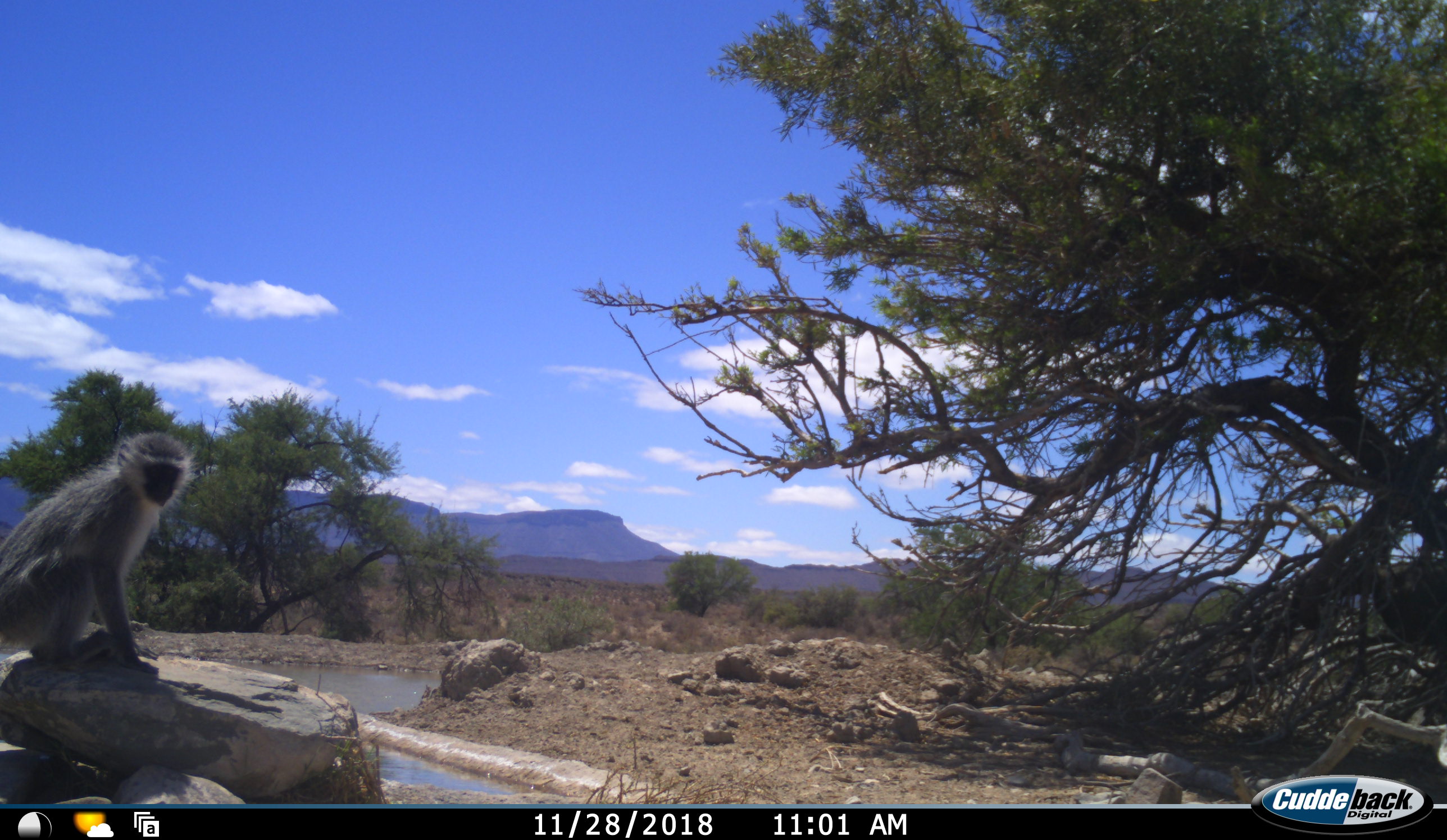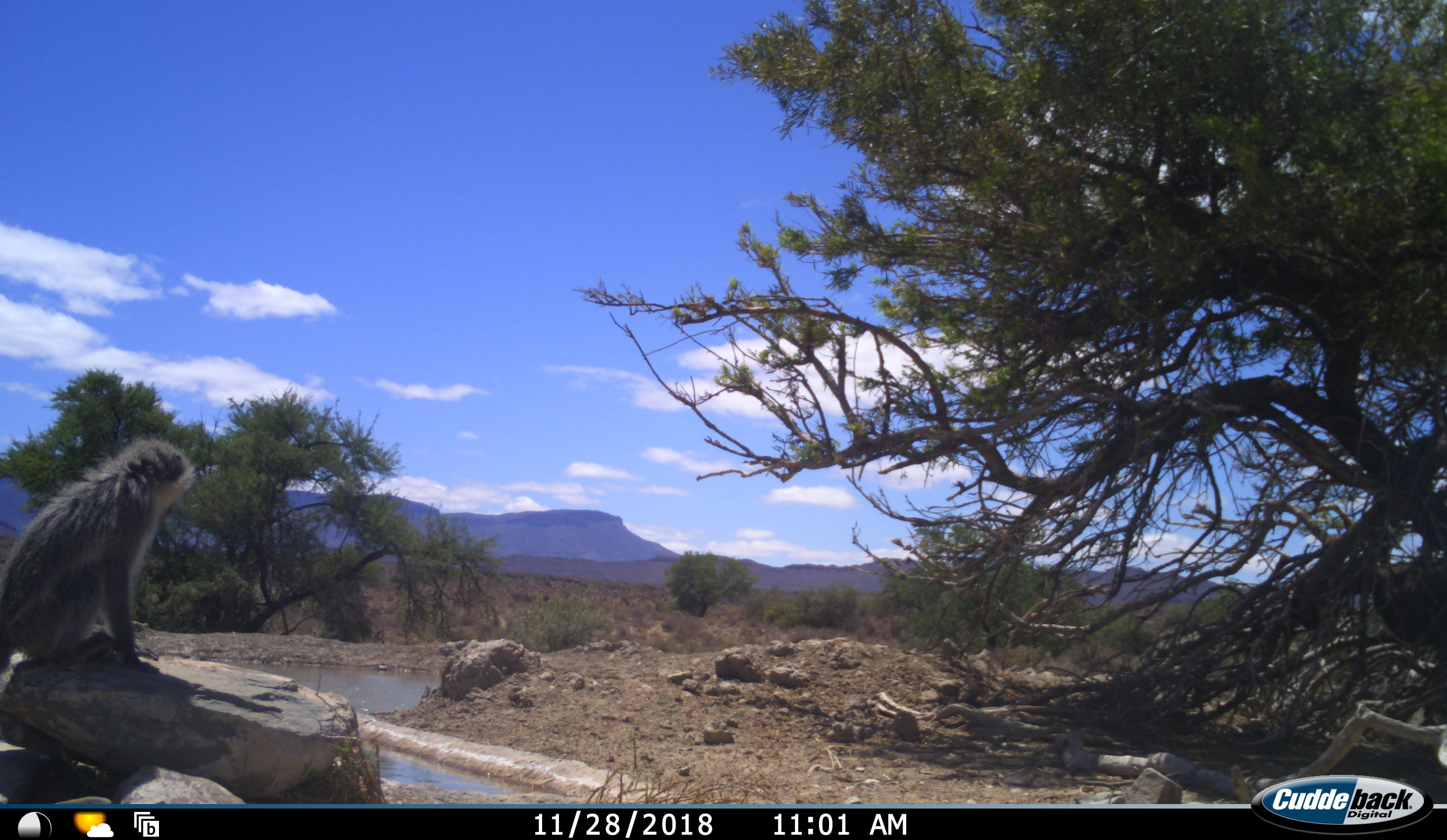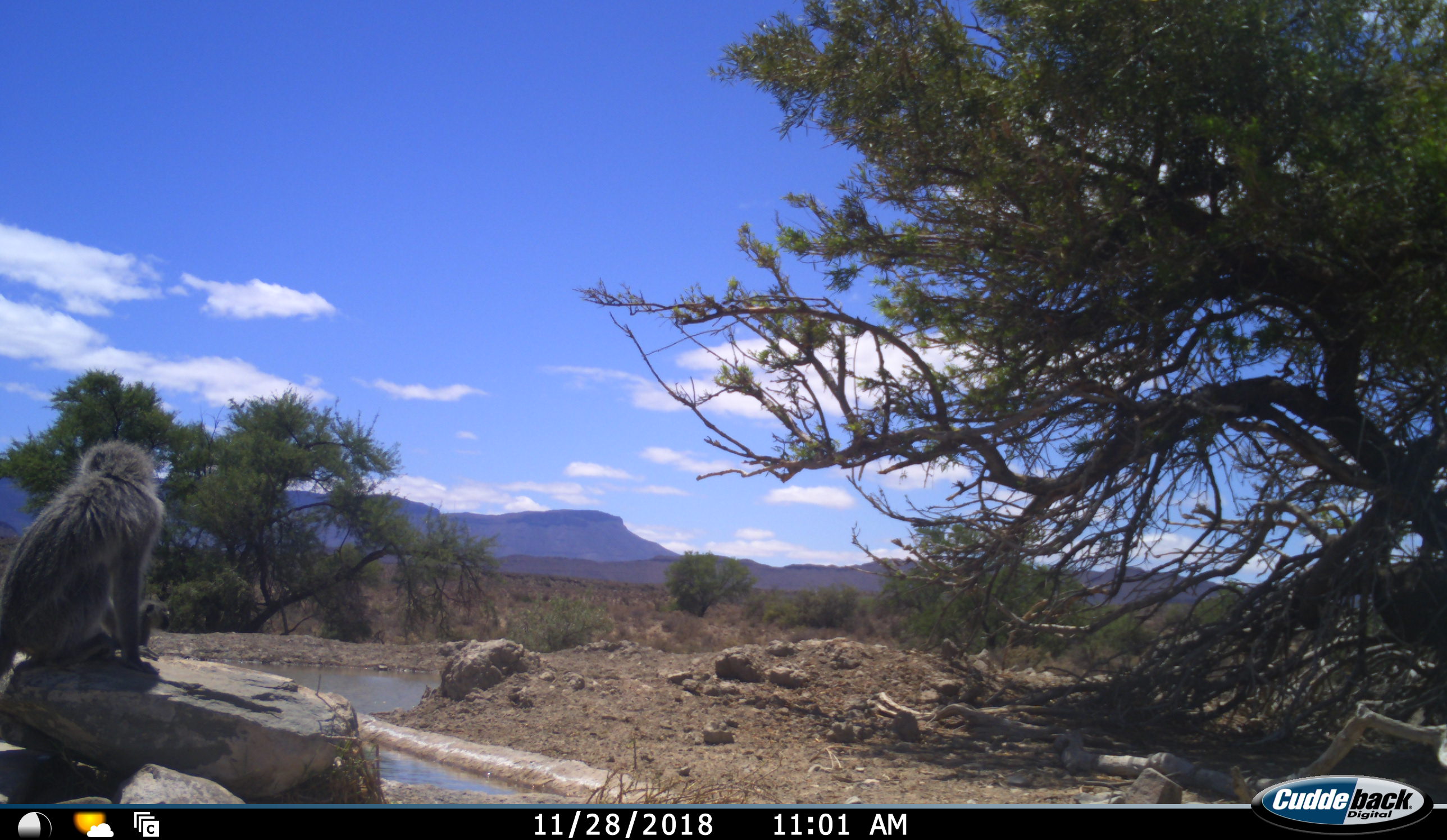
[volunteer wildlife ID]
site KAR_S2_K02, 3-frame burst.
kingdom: Animalia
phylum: Chordata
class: Mammalia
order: Primates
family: Cercopithecidae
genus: Chlorocebus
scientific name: Chlorocebus pygerythrus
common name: vervet monkey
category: monkeyvervet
Monkeyvervet (vervet monkey) (Chlorocebus pygerythrus), count 1. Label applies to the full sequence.